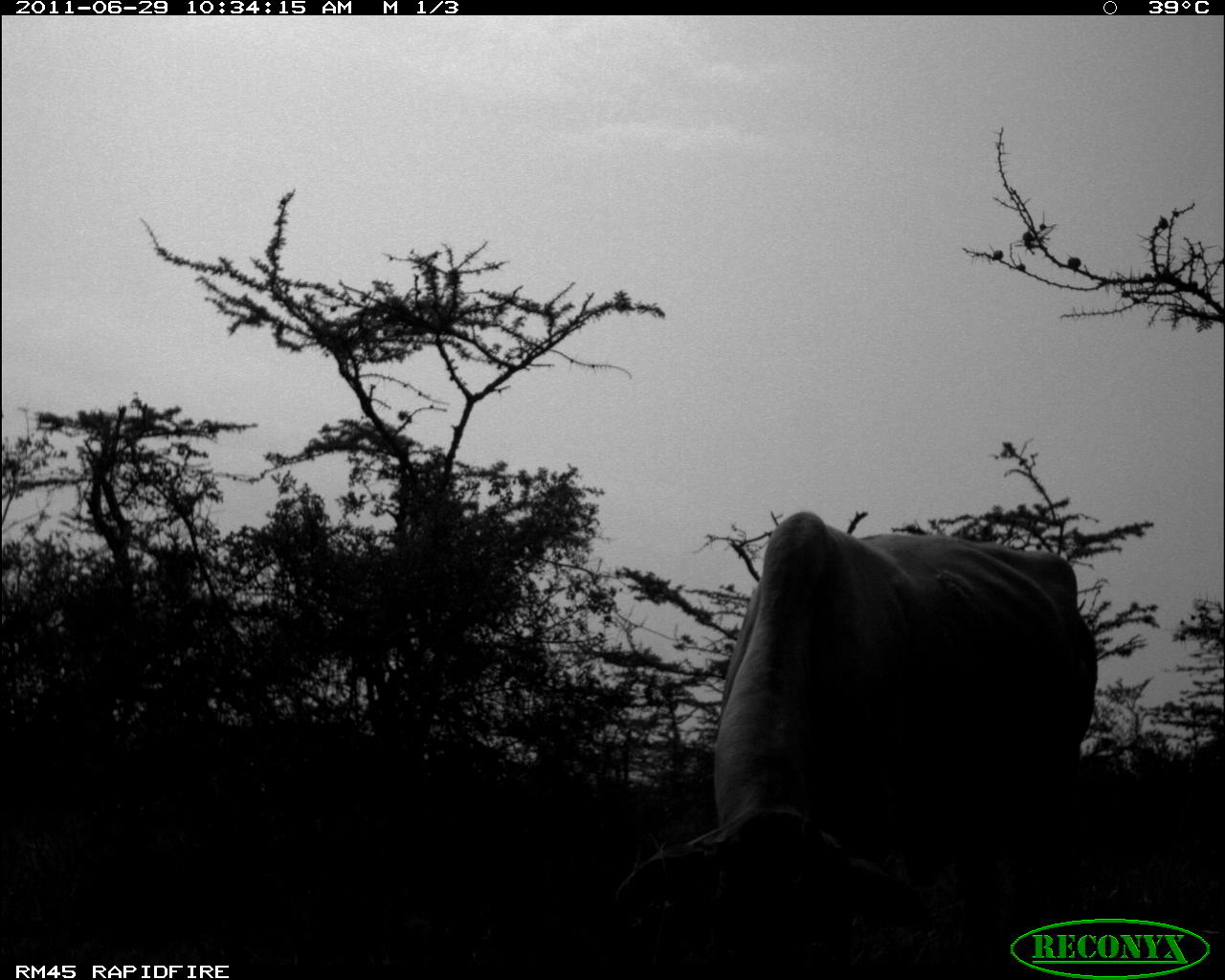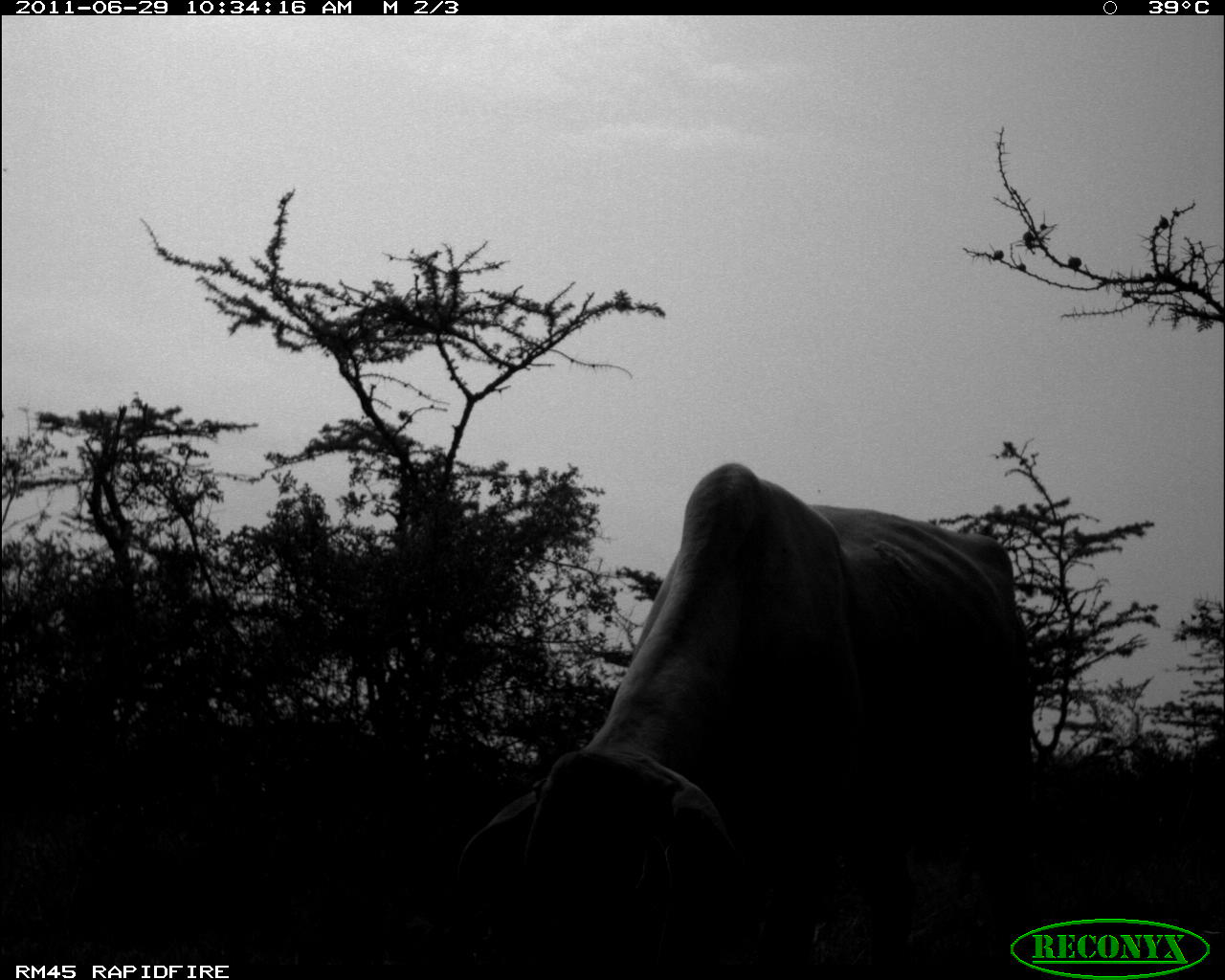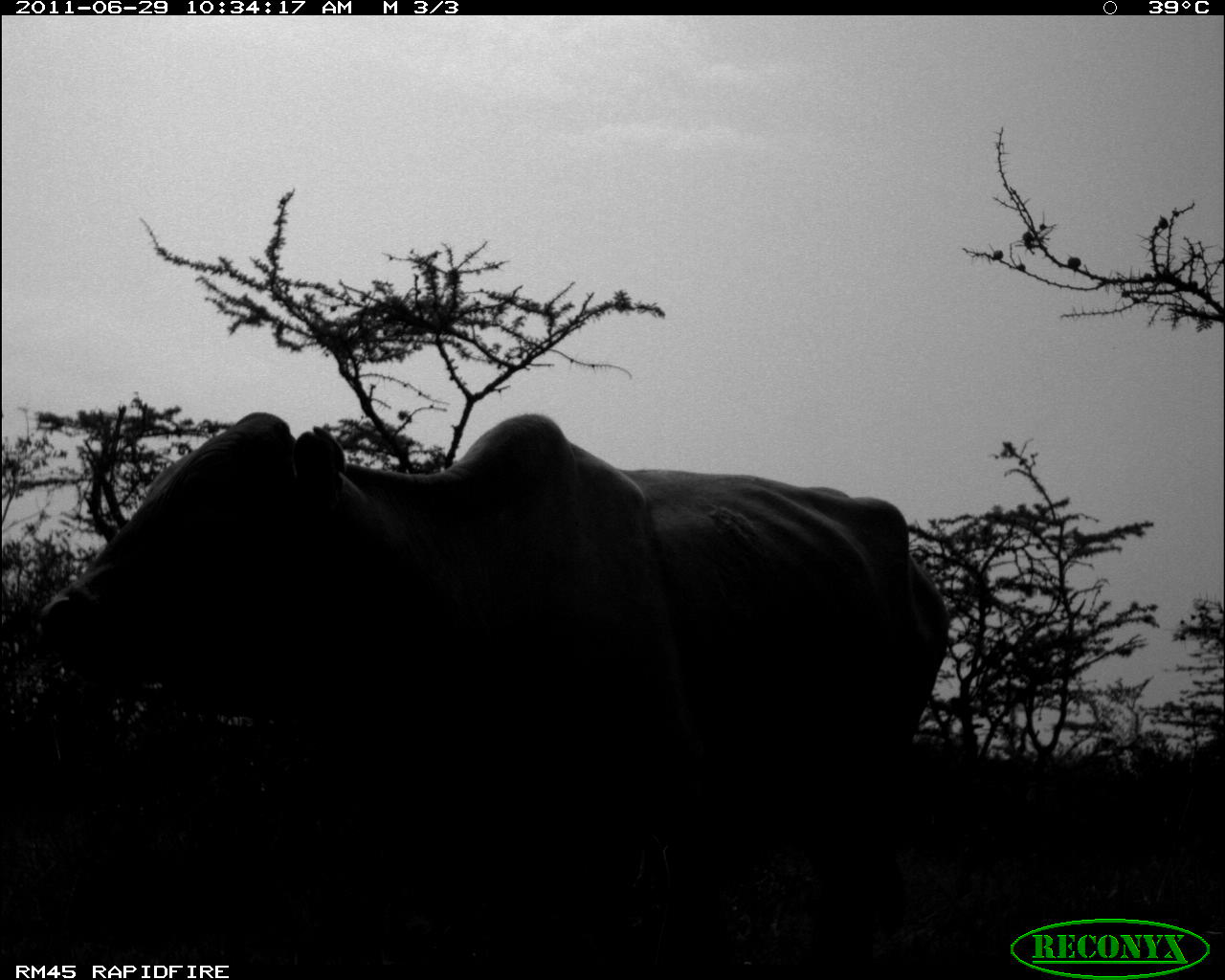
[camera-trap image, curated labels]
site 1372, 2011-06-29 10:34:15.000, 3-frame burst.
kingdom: Animalia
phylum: Chordata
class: Mammalia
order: Artiodactyla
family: Bovidae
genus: Bos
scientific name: Bos taurus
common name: domestic cattle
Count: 1.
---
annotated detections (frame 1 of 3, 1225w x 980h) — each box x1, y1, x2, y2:
bos taurus: 603, 507, 1101, 980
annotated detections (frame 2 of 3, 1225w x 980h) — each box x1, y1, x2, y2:
bos taurus: 444, 457, 1046, 980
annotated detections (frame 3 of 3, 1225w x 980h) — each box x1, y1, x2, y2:
bos taurus: 25, 406, 953, 973